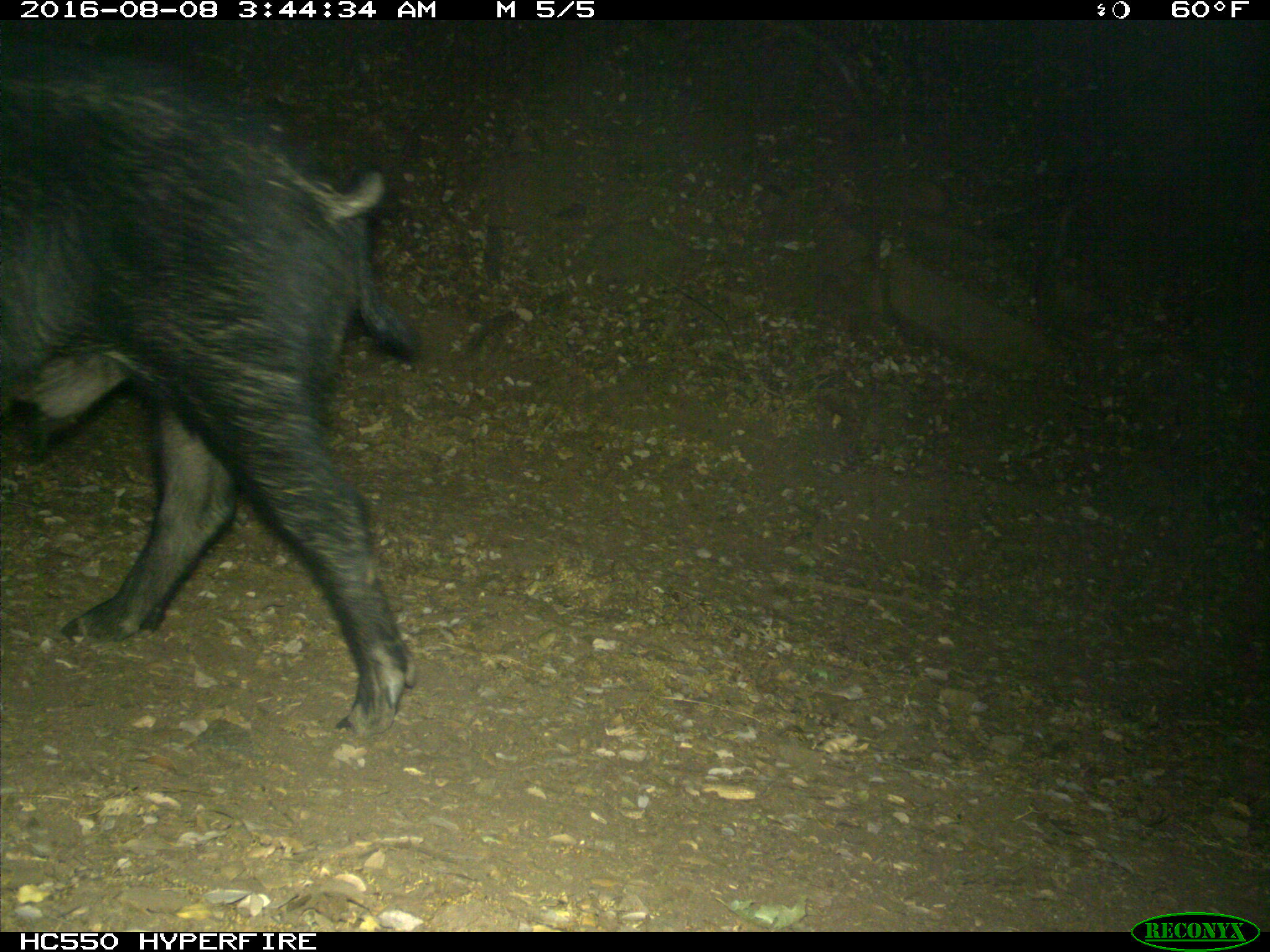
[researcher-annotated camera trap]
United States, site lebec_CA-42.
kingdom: Animalia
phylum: Chordata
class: Mammalia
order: Artiodactyla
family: Suidae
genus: Sus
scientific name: Sus scrofa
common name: wild boar